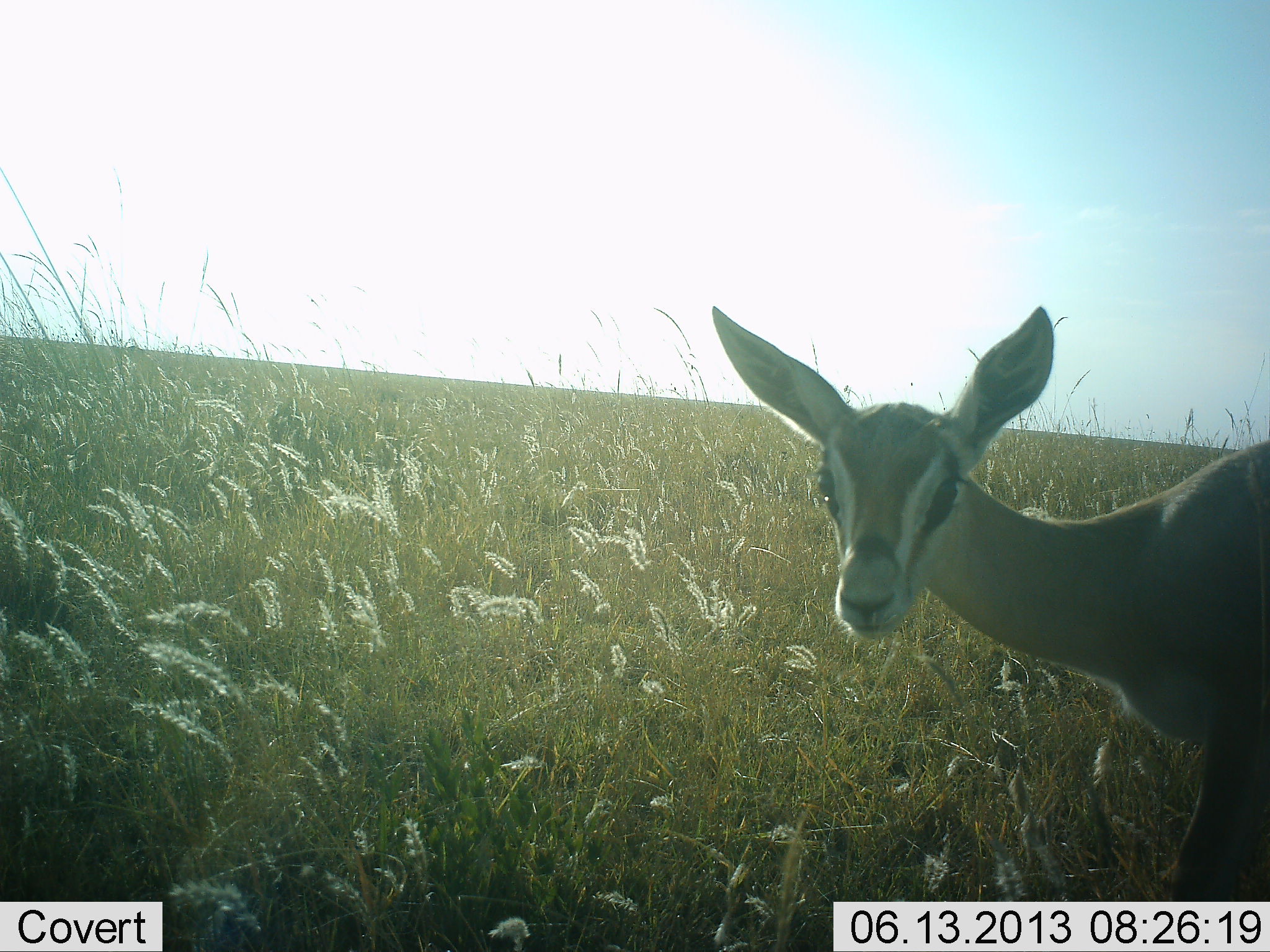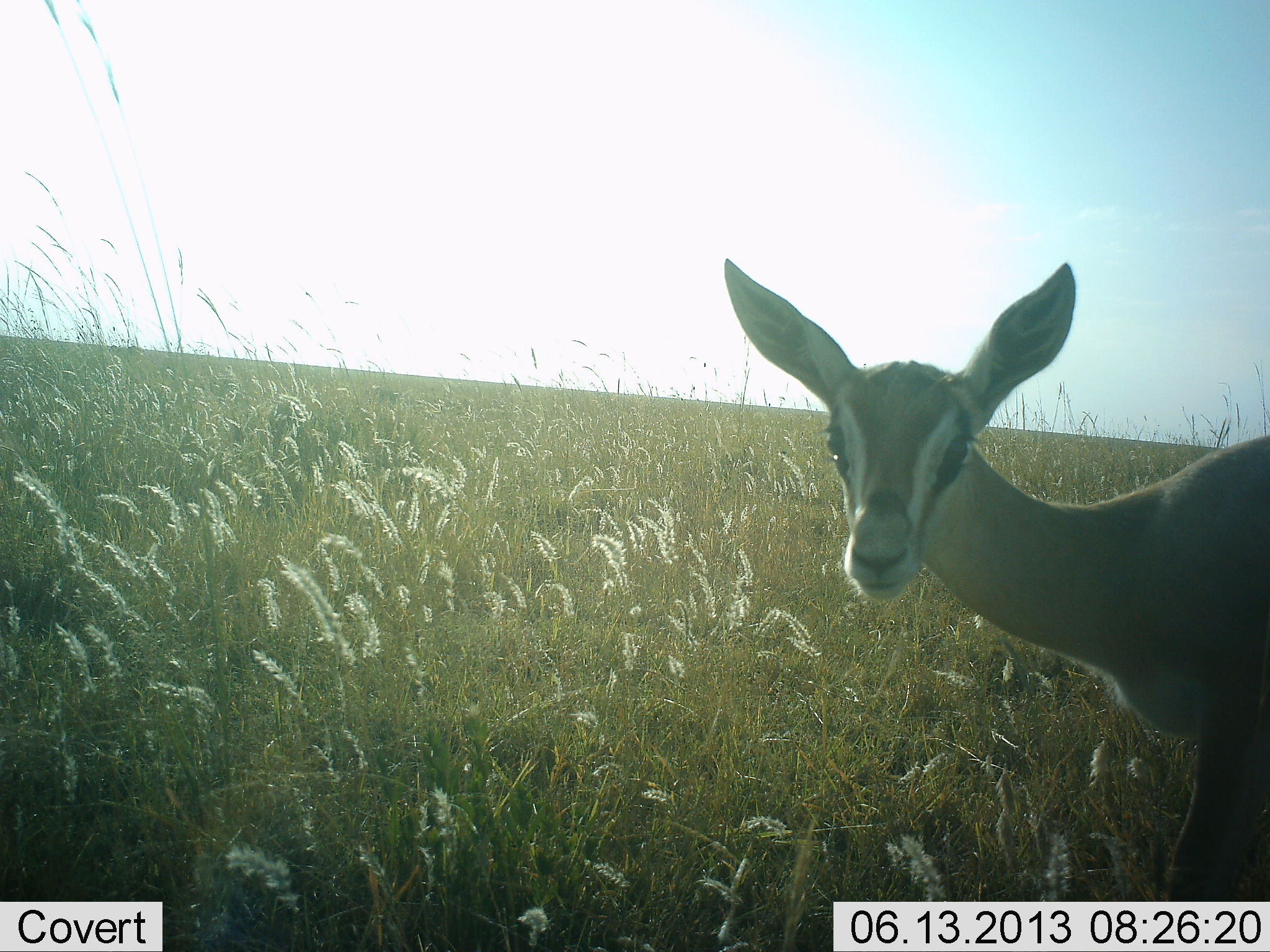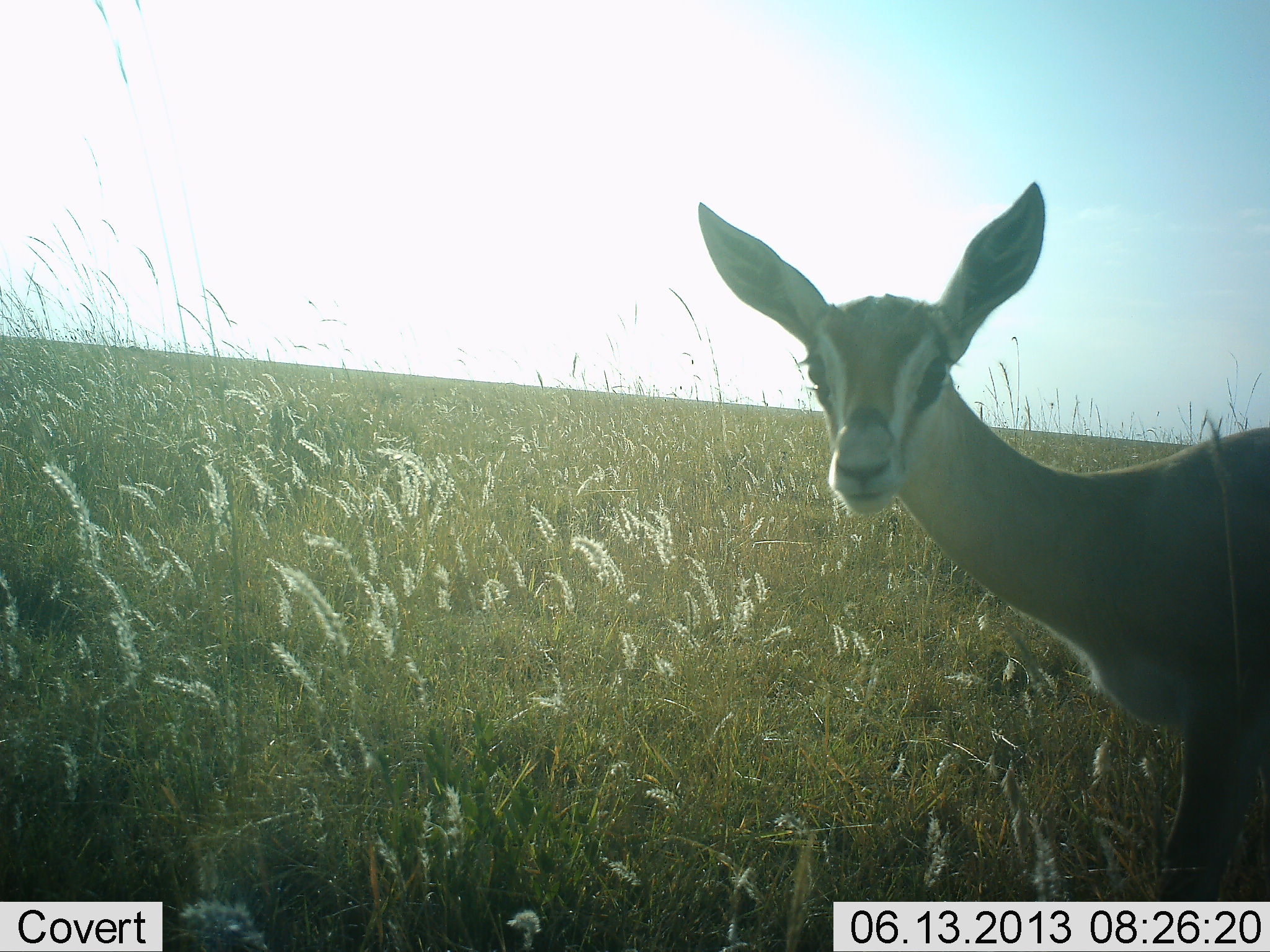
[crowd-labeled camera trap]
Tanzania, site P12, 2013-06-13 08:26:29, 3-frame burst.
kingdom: Animalia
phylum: Chordata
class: Mammalia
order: Artiodactyla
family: Bovidae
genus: Nanger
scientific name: Nanger granti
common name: grant's gazelle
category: gazellegrants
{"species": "gazellegrants (grant's gazelle) (Nanger granti)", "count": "1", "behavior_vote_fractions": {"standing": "100%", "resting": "0%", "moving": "0%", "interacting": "6%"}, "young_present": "6%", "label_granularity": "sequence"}